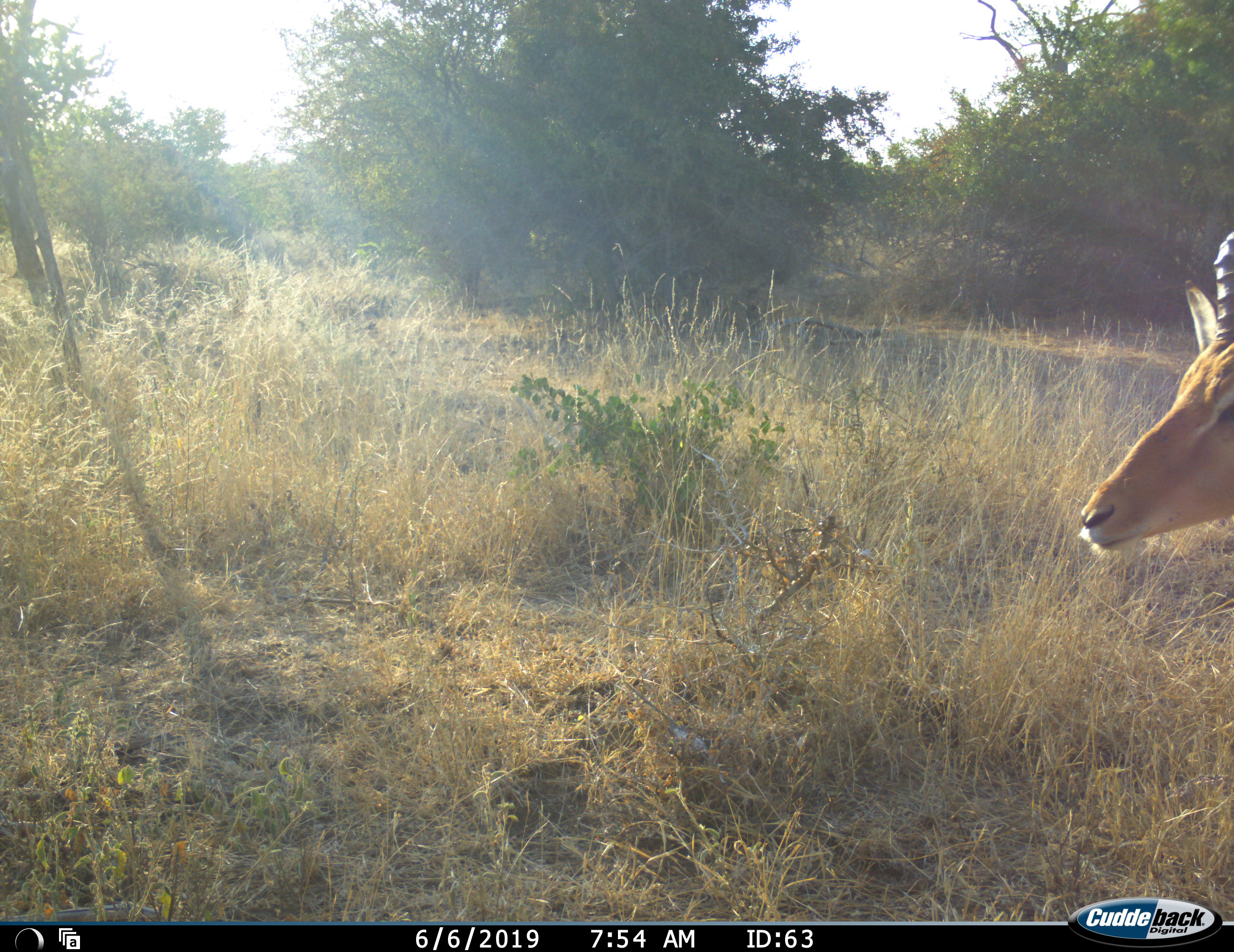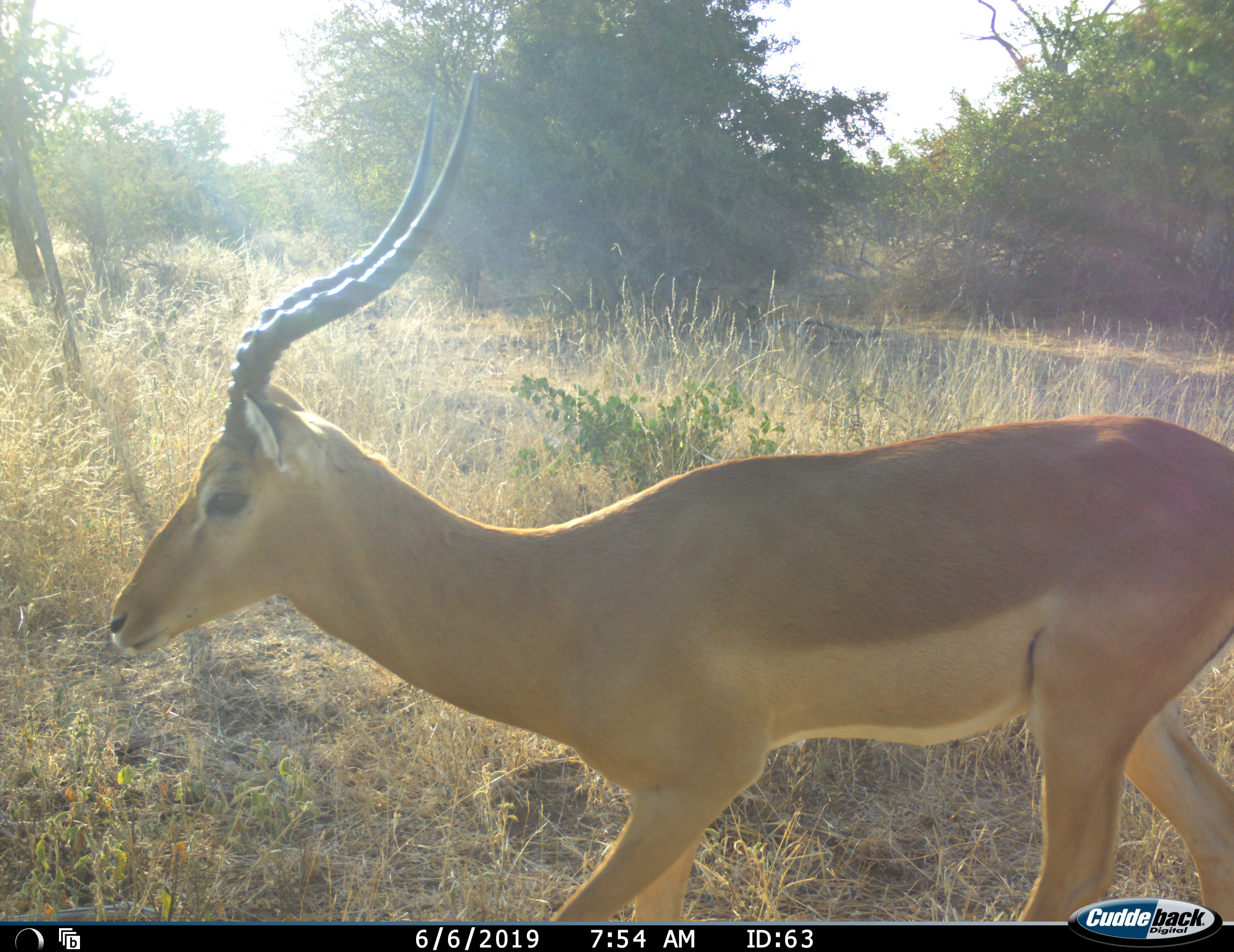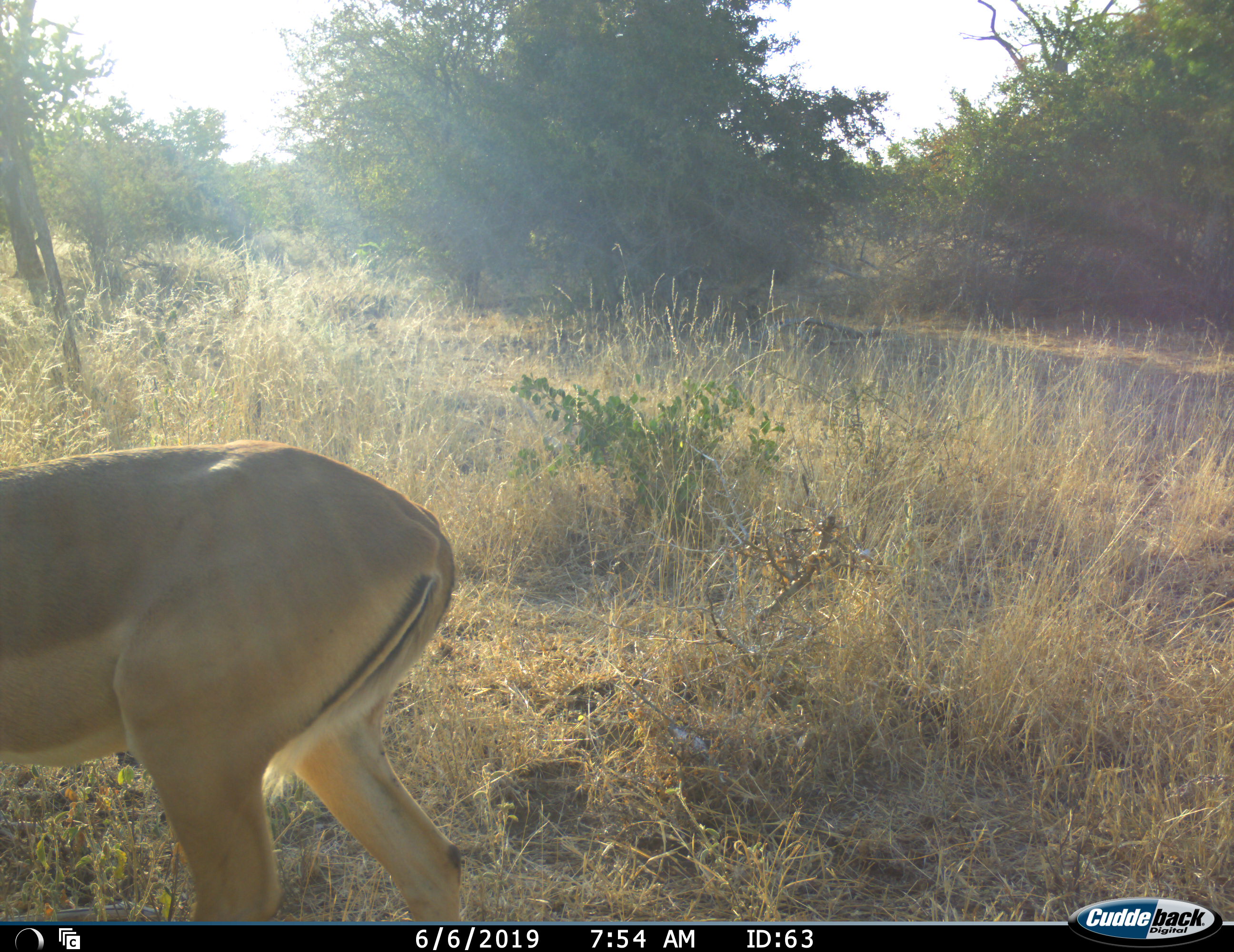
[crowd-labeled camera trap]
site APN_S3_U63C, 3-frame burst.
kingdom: Animalia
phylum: Chordata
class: Mammalia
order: Artiodactyla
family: Bovidae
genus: Aepyceros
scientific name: Aepyceros melampus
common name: impala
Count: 1.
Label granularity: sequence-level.